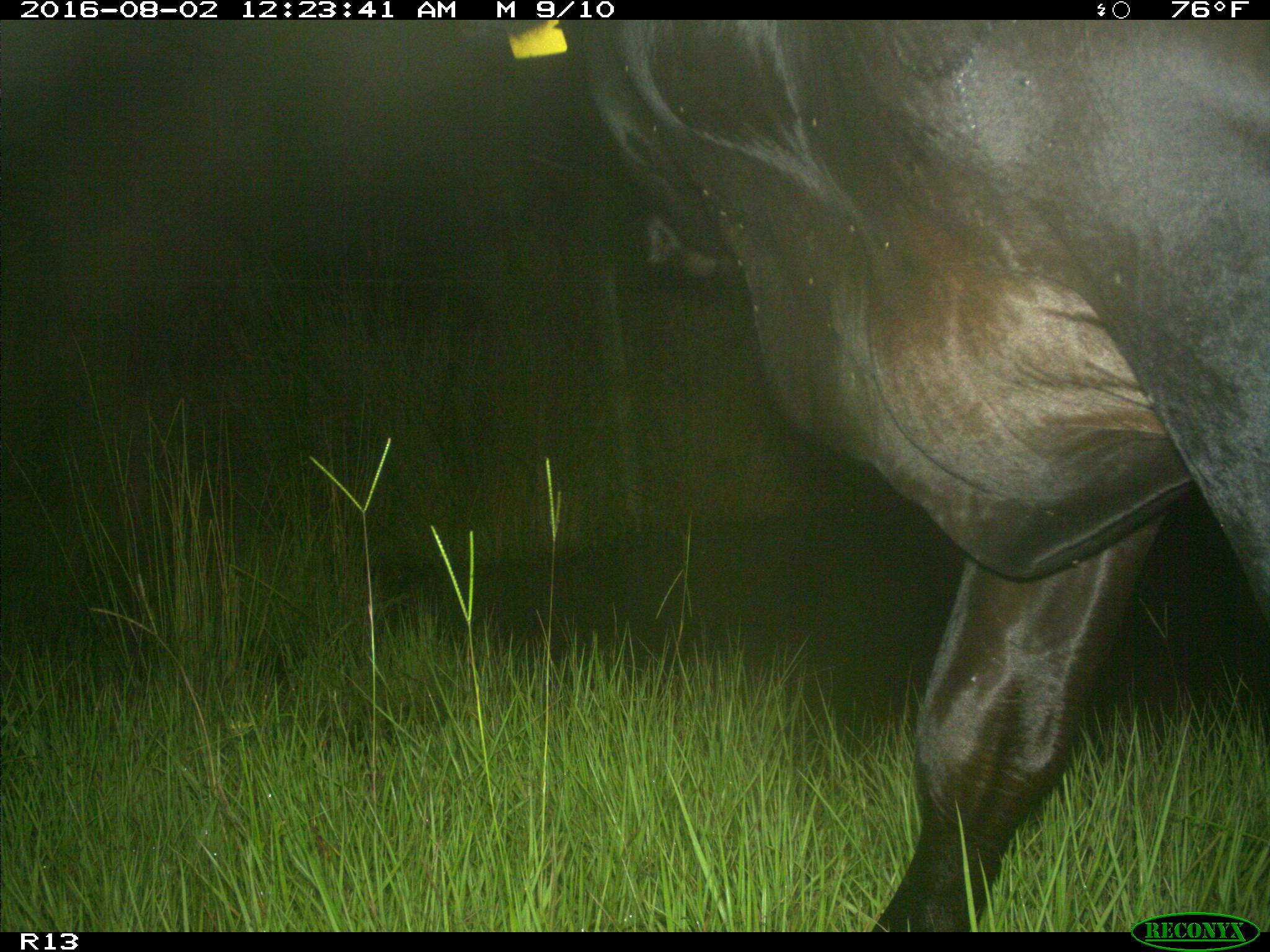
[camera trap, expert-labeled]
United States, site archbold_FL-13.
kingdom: Animalia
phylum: Chordata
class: Mammalia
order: Artiodactyla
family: Bovidae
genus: Bos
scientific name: Bos taurus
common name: domestic cow